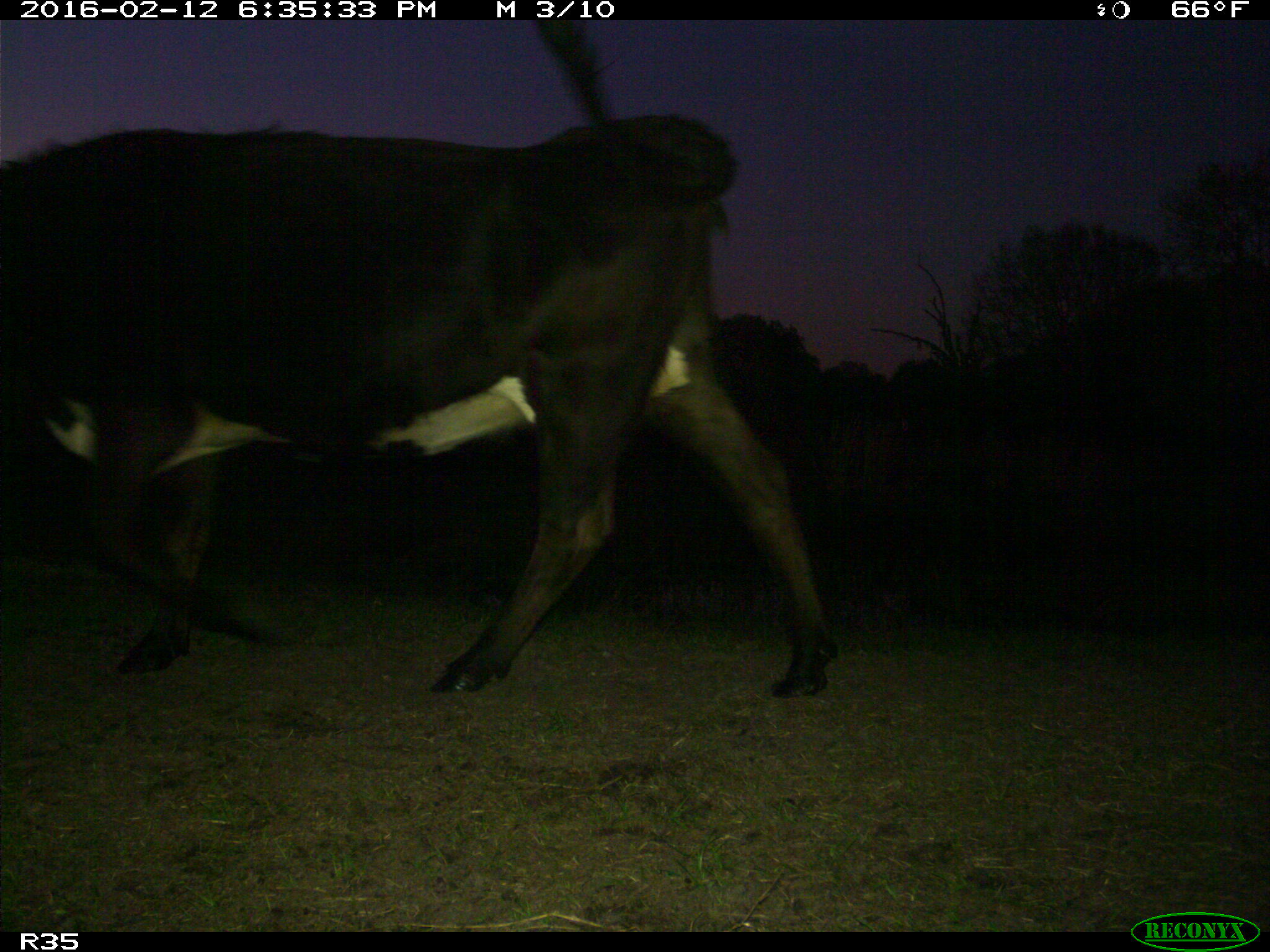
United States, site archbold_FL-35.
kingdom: Animalia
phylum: Chordata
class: Mammalia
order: Artiodactyla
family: Bovidae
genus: Bos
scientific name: Bos taurus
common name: domestic cow